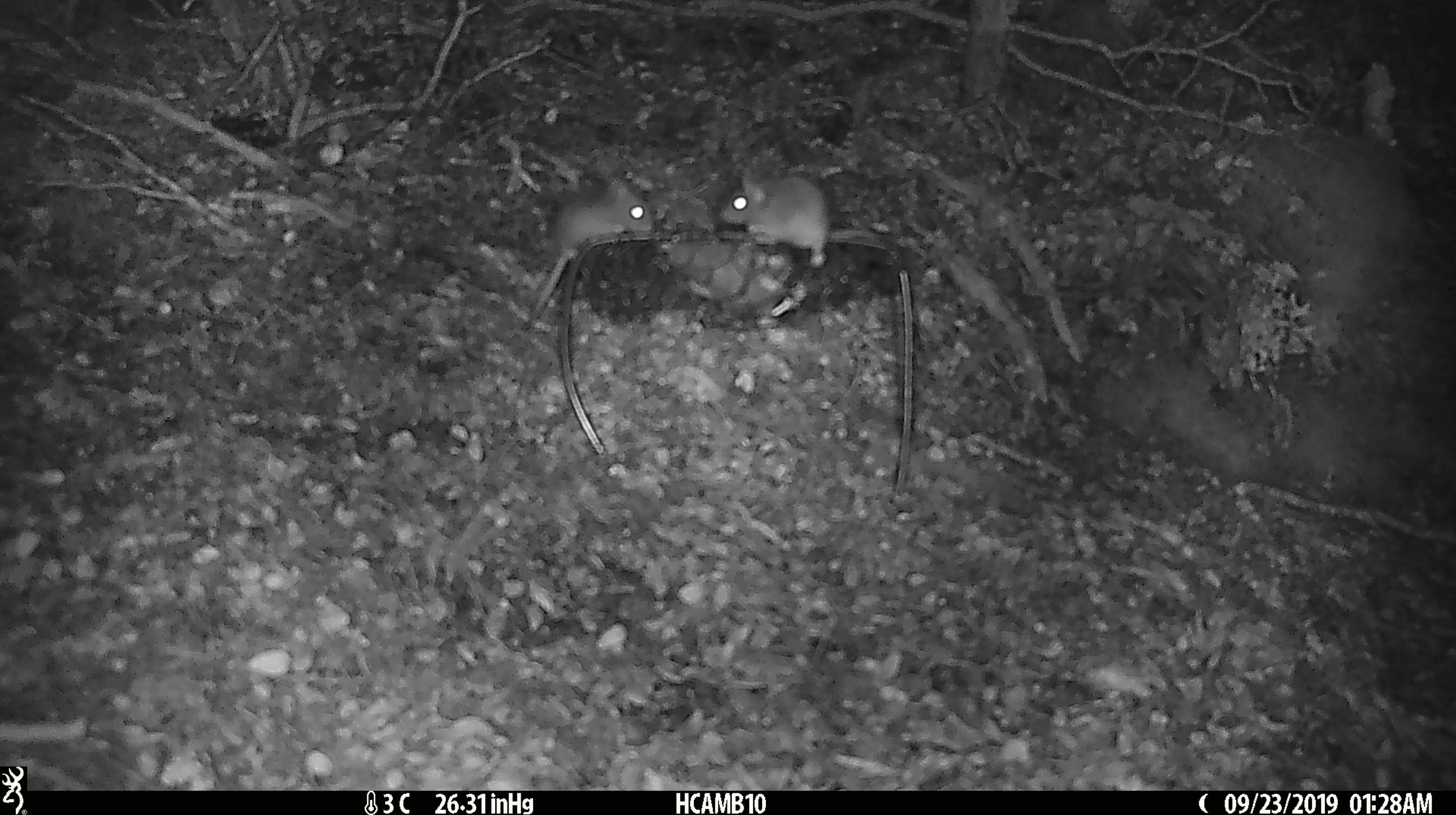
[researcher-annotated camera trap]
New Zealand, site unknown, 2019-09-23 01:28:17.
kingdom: Animalia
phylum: Chordata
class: Mammalia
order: Rodentia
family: Muridae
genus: Mus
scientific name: Mus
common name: mouse